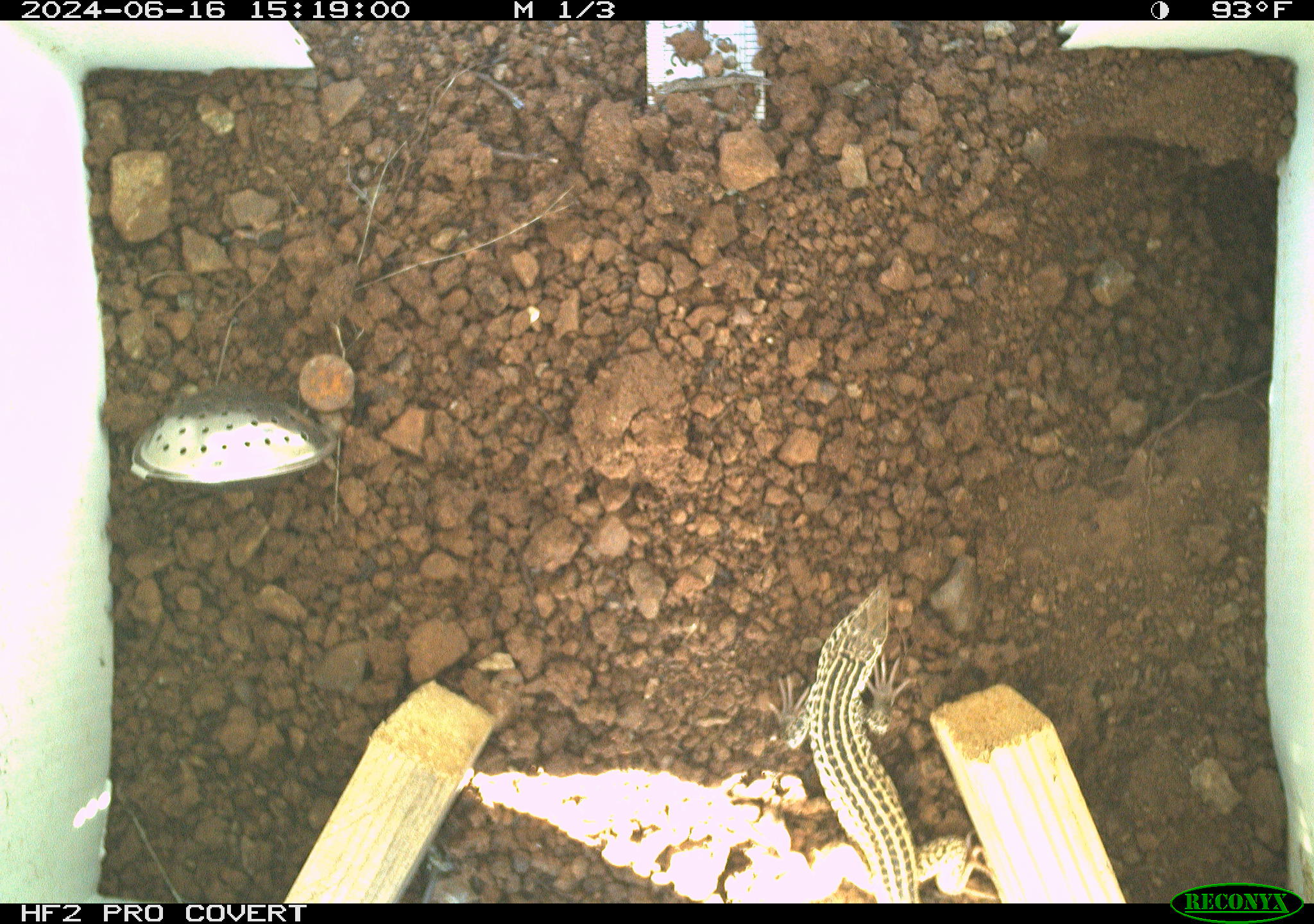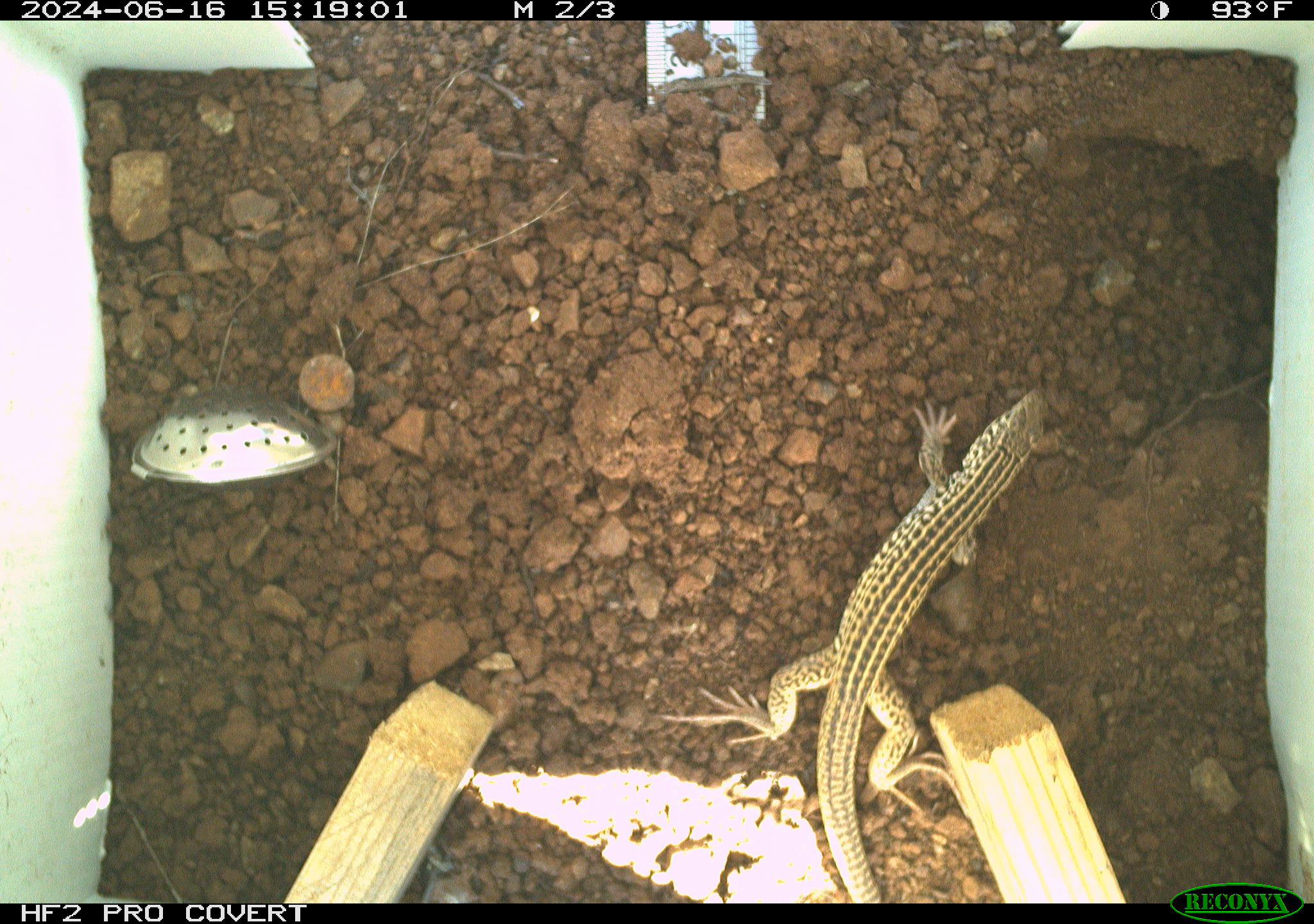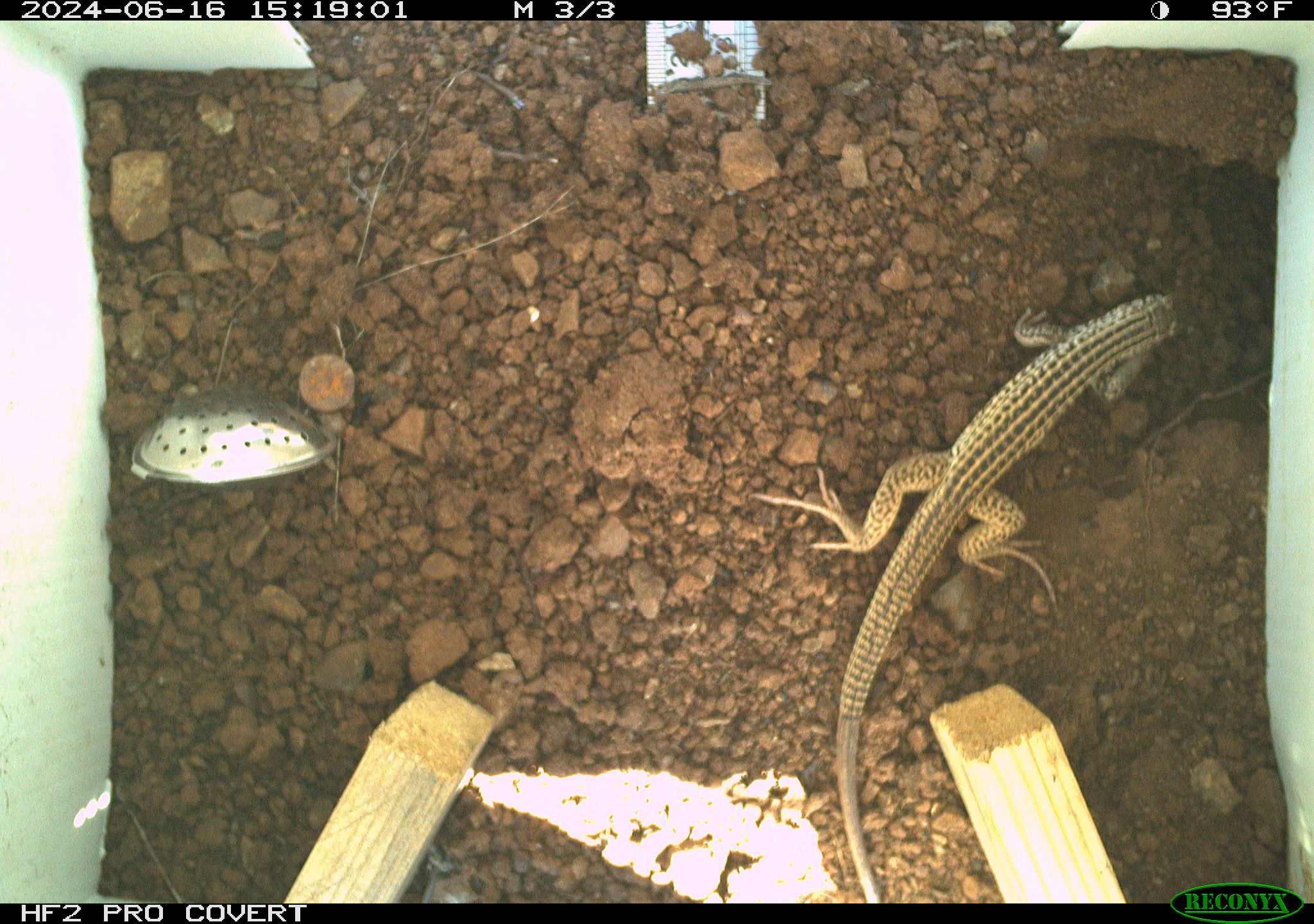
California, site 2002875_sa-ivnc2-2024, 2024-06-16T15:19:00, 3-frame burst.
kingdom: Animalia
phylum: Chordata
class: Reptilia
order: Squamata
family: Teiidae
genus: Aspidoscelis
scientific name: Aspidoscelis tigris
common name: western whiptail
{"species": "western whiptail (Aspidoscelis tigris)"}